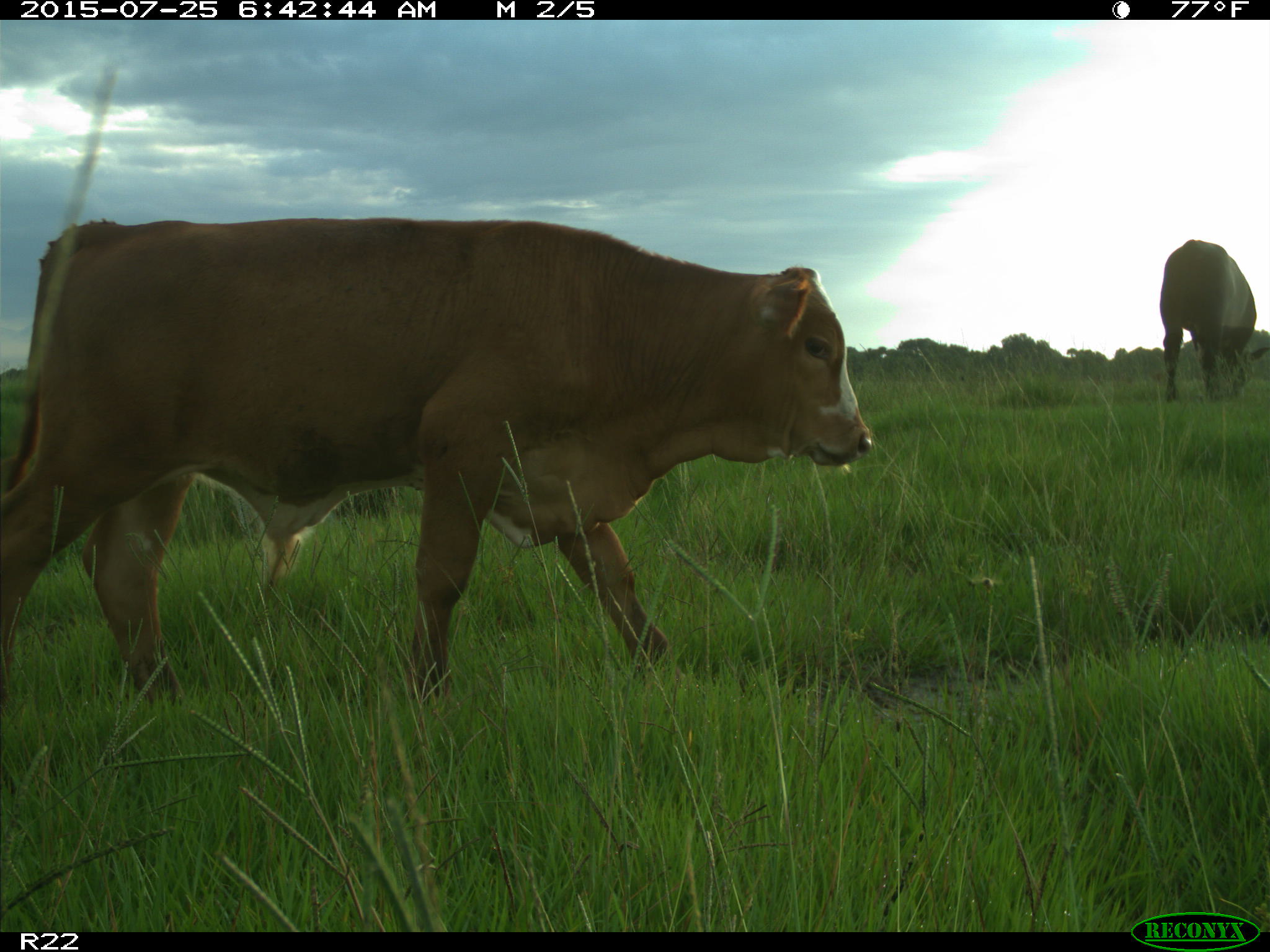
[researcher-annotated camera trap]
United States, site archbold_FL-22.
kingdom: Animalia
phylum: Chordata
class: Mammalia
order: Artiodactyla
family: Bovidae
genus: Bos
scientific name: Bos taurus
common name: domestic cow